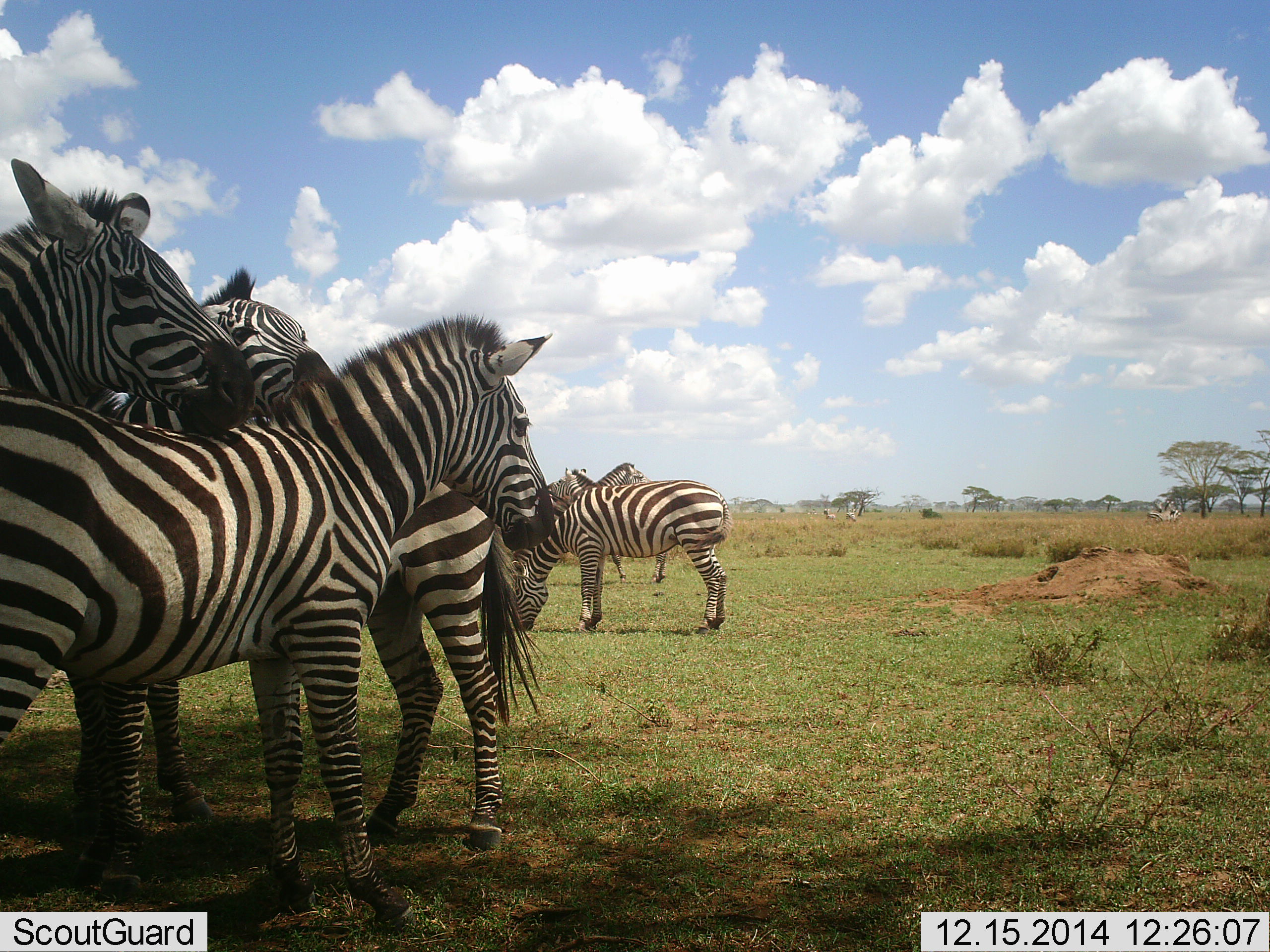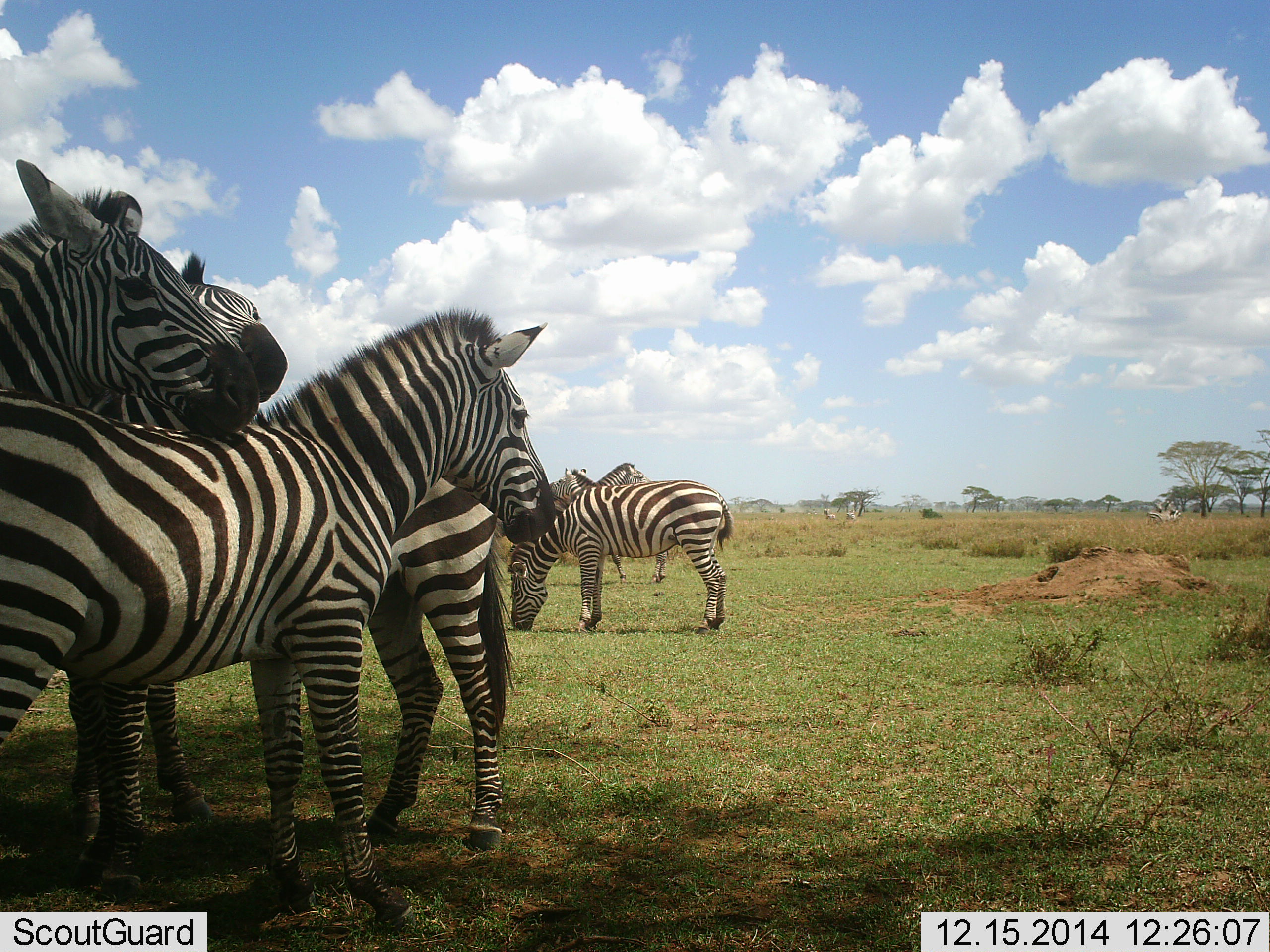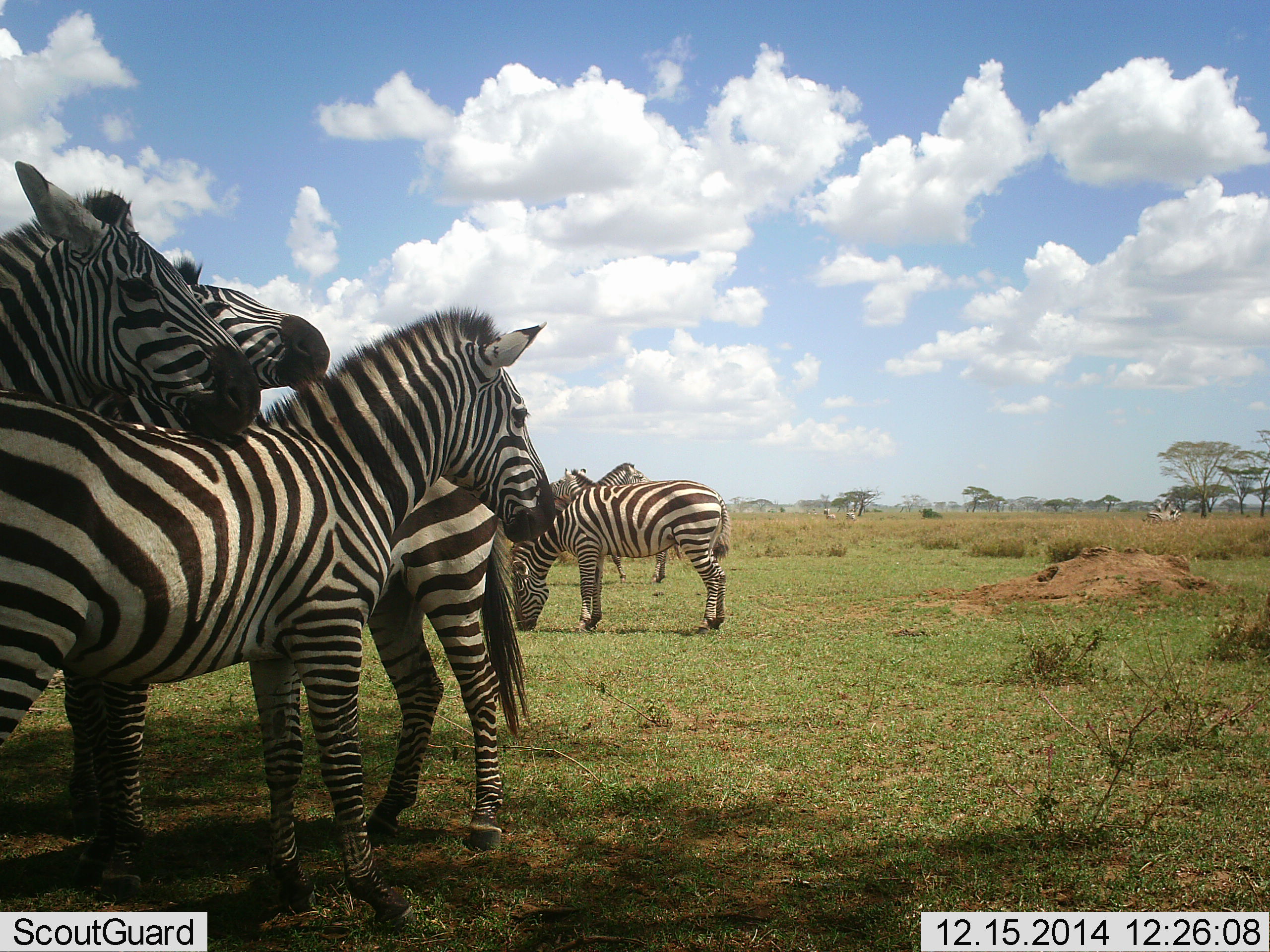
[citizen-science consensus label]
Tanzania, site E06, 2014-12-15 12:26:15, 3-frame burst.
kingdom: Animalia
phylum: Chordata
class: Mammalia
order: Perissodactyla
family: Equidae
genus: Equus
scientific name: Equus quagga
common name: plains zebra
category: zebra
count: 7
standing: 90%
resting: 10%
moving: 10%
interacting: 50%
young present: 0%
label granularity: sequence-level